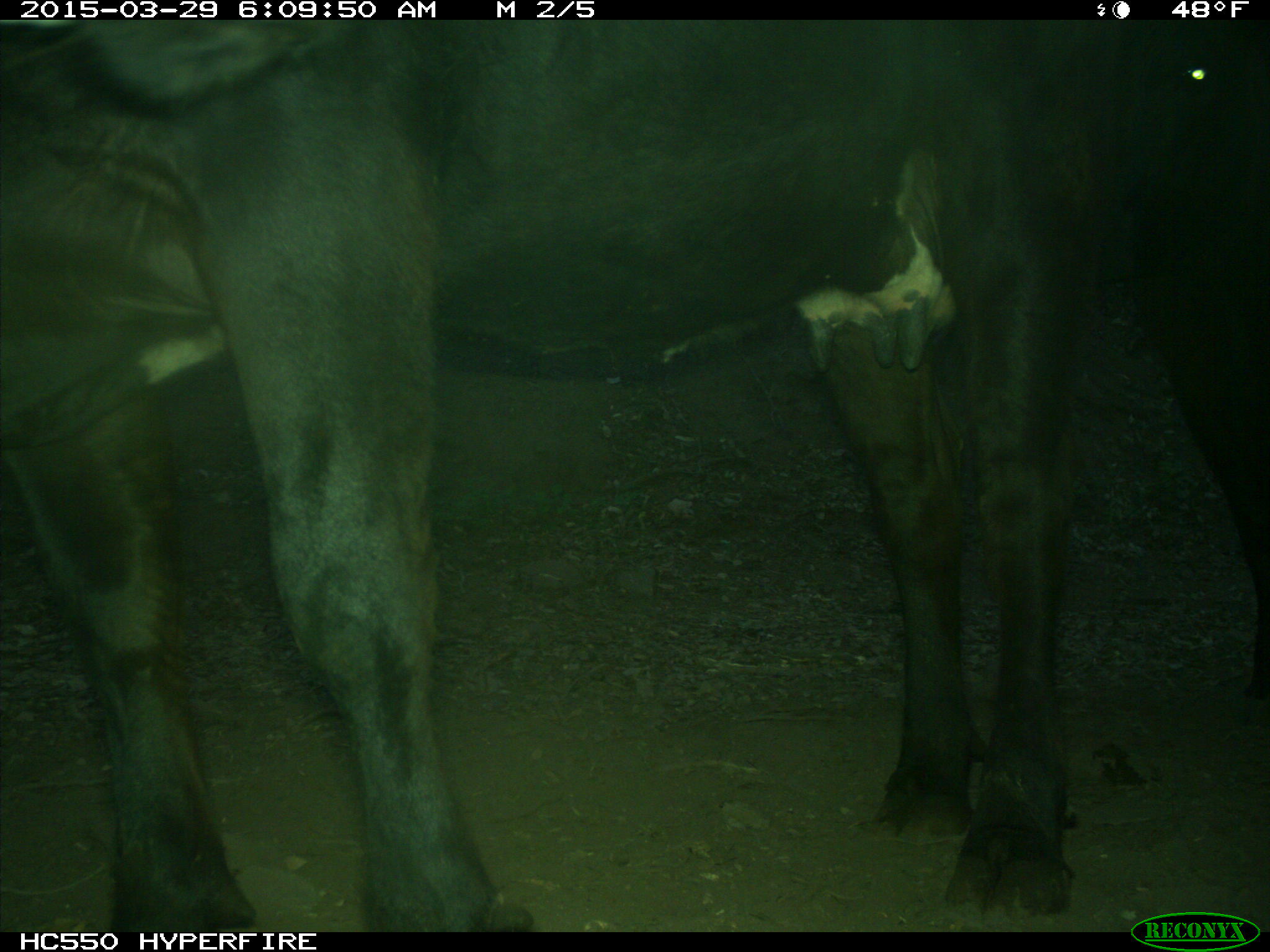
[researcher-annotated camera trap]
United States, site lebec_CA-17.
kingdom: Animalia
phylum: Chordata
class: Mammalia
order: Artiodactyla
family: Bovidae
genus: Bos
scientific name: Bos taurus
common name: domestic cow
Bos taurus (domestic cow).